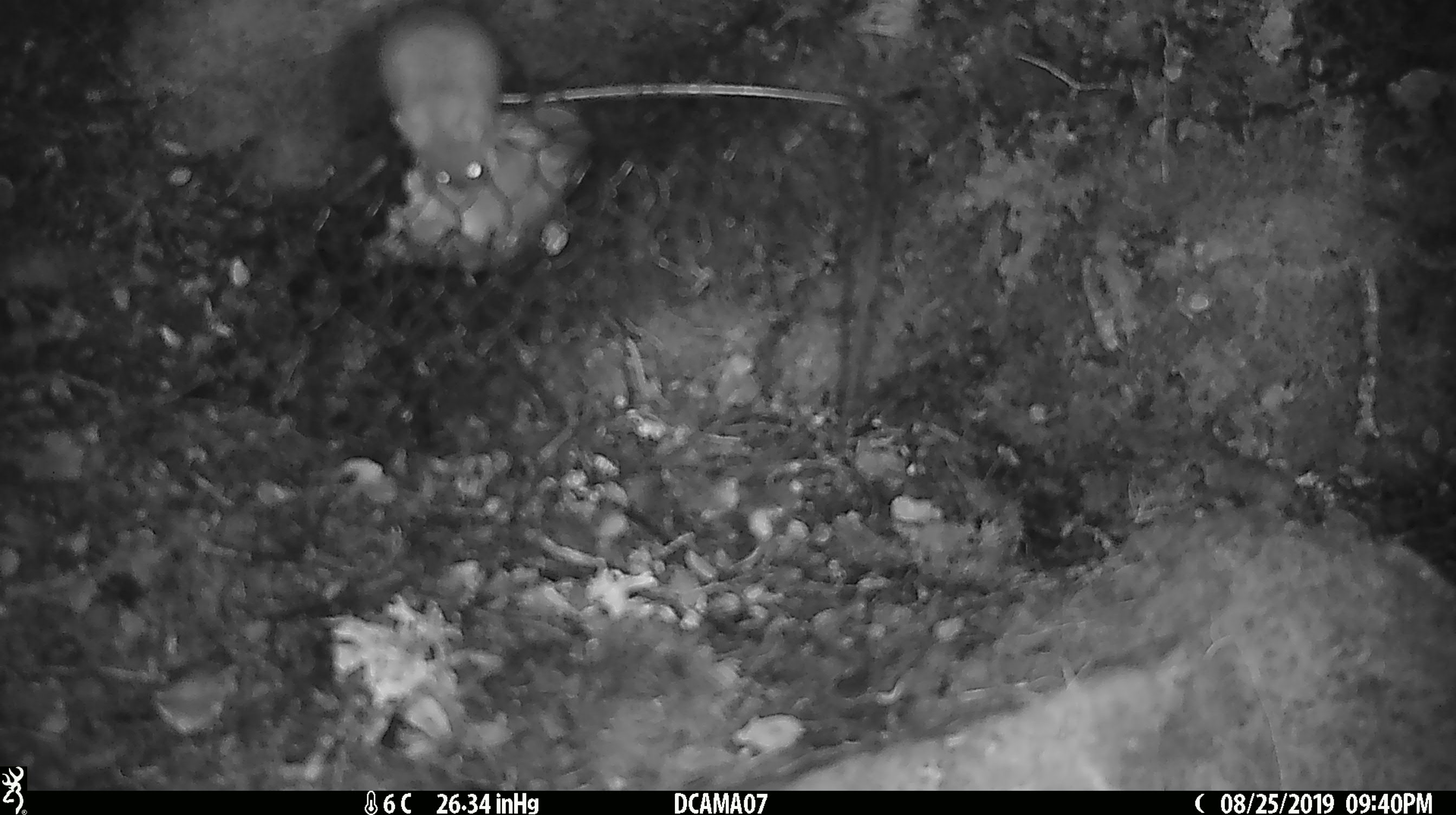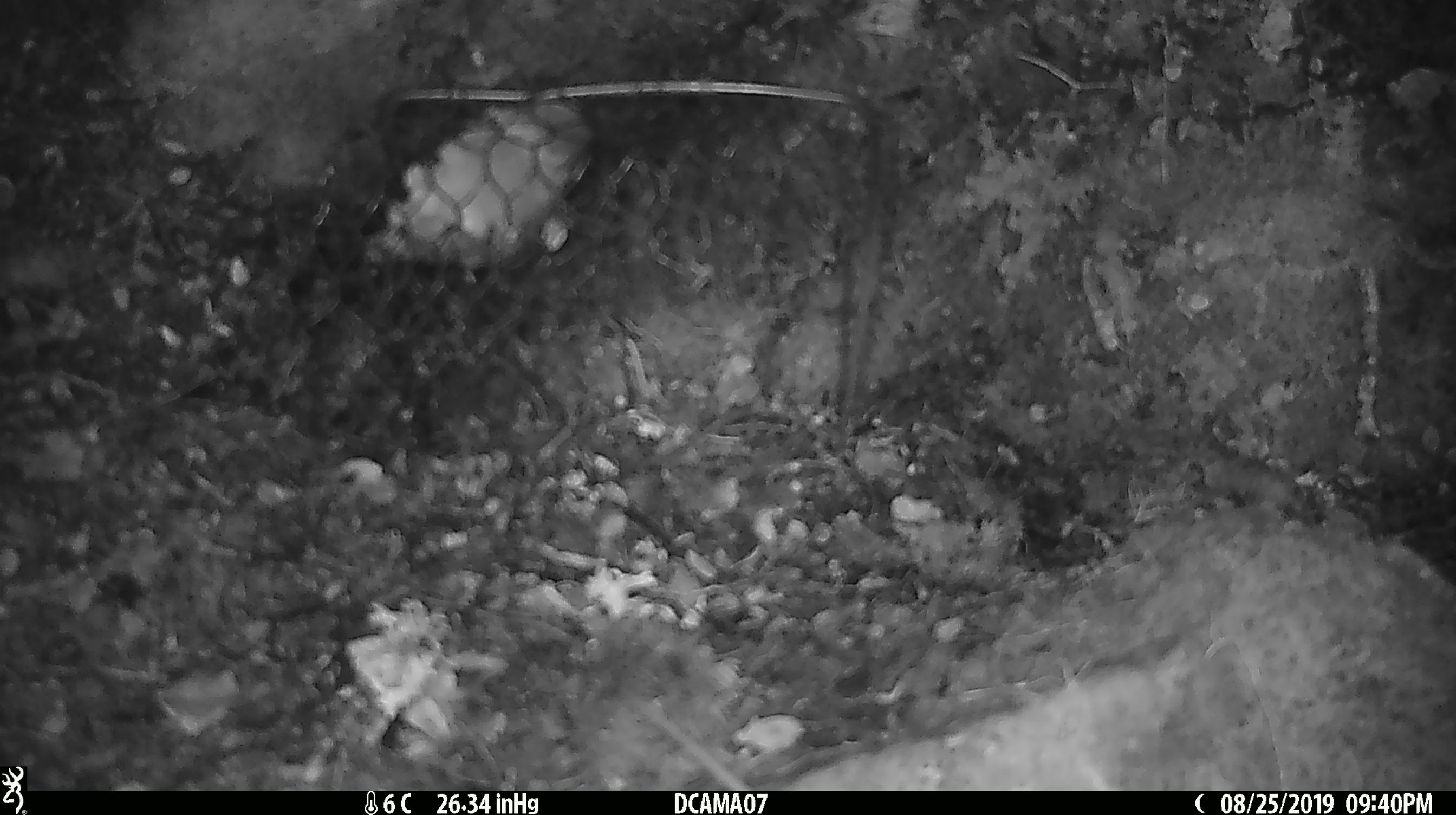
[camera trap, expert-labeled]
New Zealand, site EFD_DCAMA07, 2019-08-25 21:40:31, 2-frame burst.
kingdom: Animalia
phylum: Chordata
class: Mammalia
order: Rodentia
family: Muridae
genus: Mus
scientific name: Mus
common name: mouse